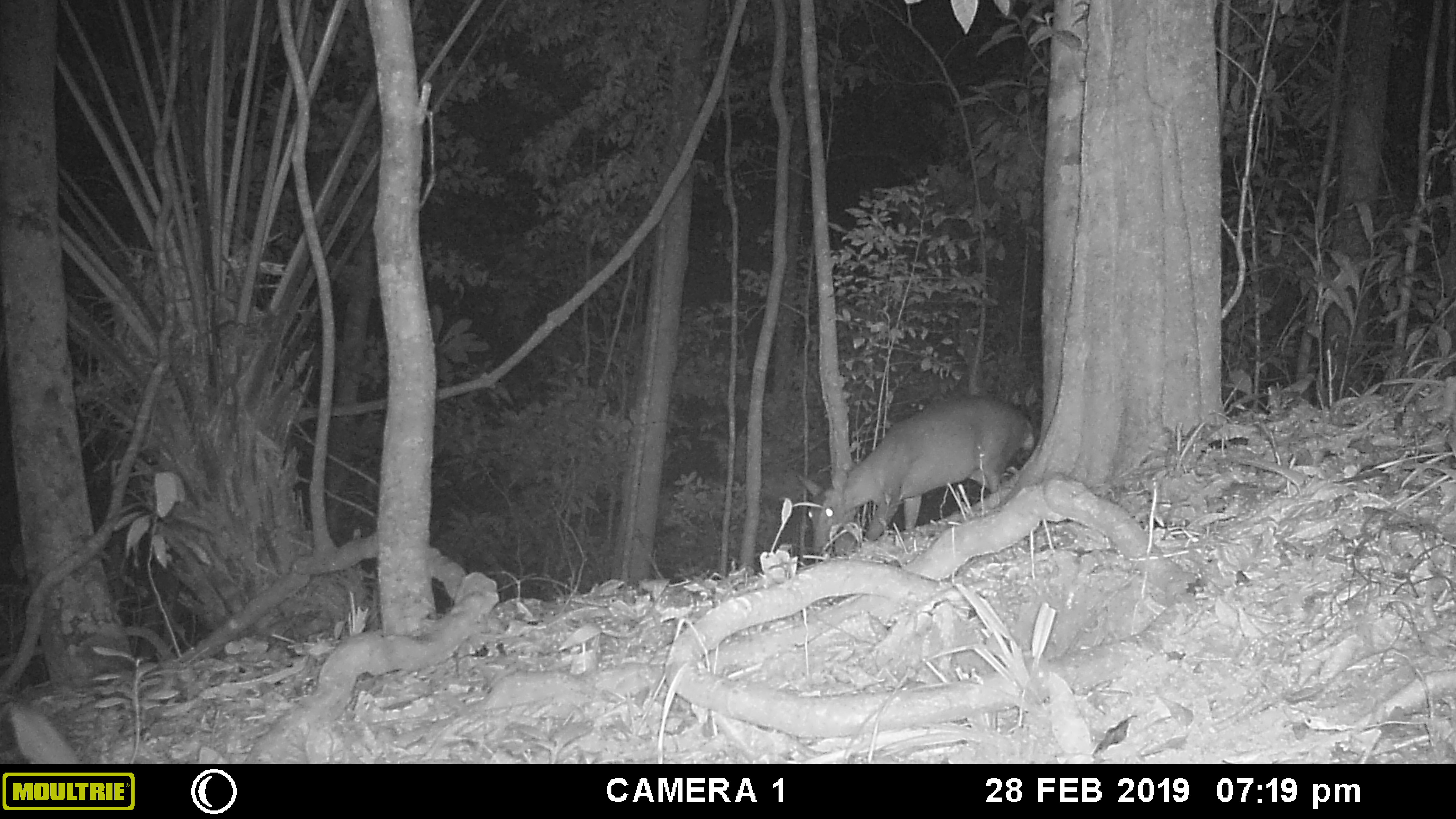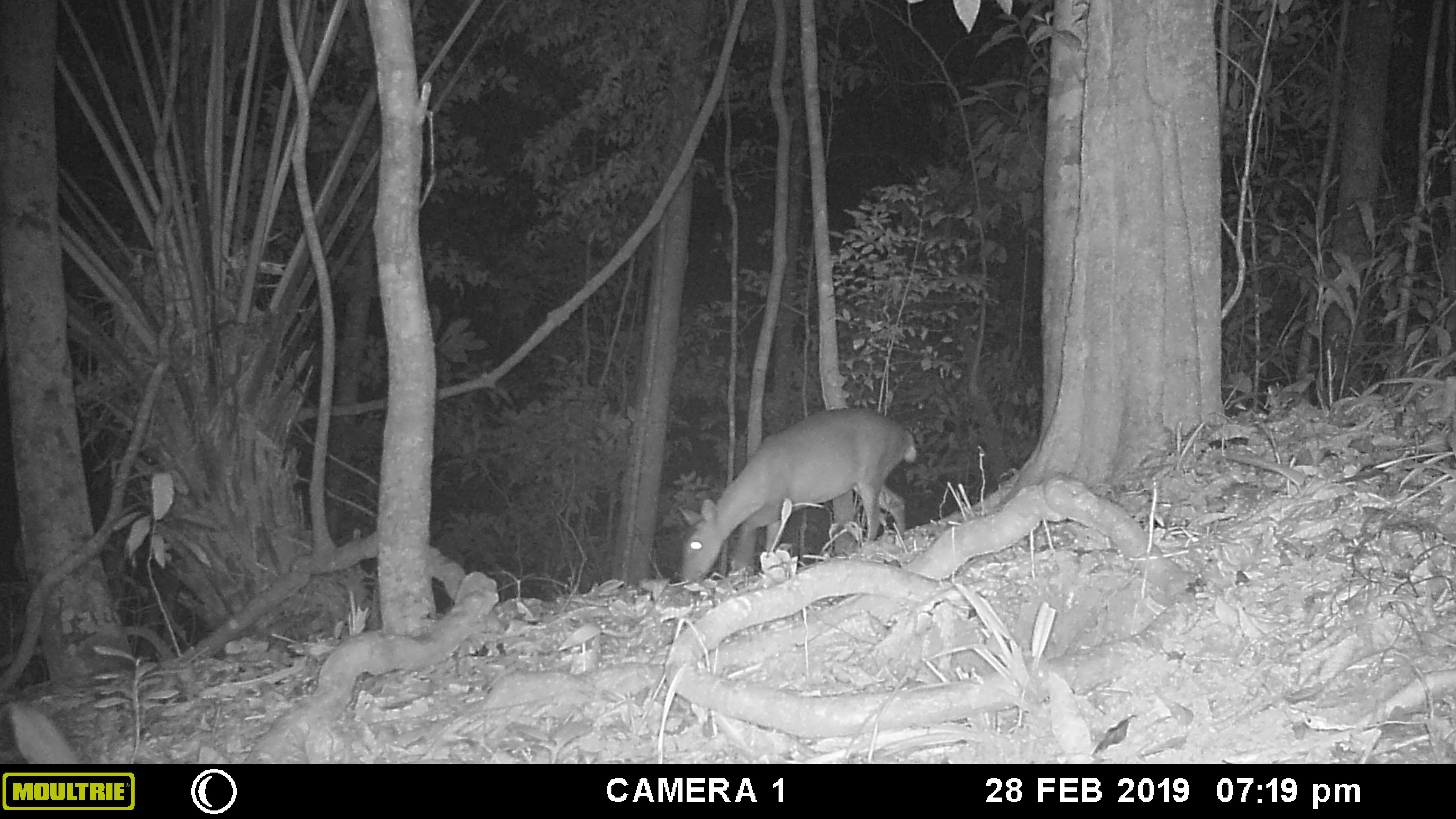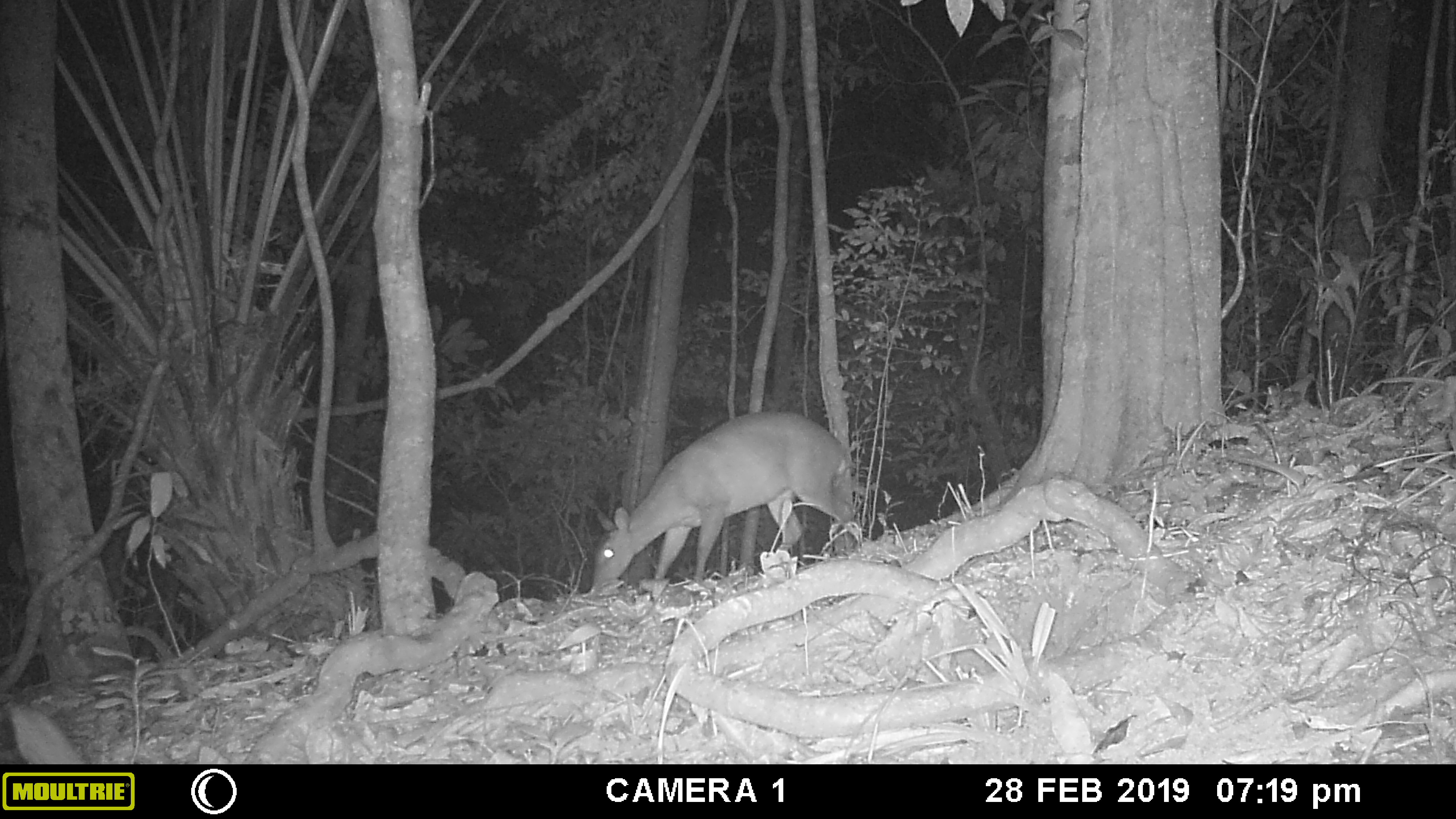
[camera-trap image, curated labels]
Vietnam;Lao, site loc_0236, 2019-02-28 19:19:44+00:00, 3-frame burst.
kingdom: Animalia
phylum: Chordata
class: Mammalia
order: Artiodactyla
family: Cervidae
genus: Muntiacus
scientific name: Muntiacus vuquangensis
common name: large-antlered muntjac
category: large antlered muntjac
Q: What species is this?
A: Large antlered muntjac (large-antlered muntjac) (Muntiacus vuquangensis).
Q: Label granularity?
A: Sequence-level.